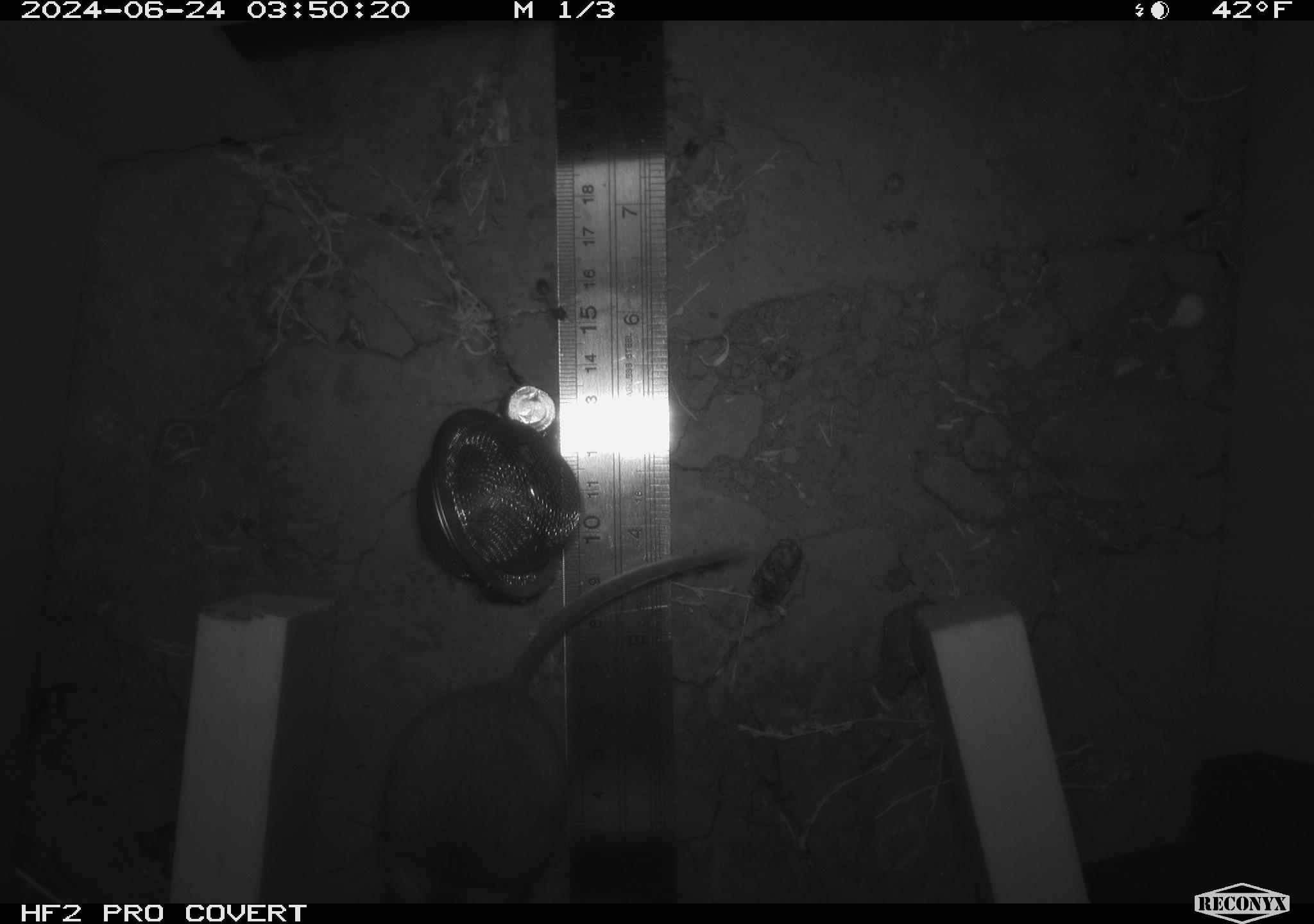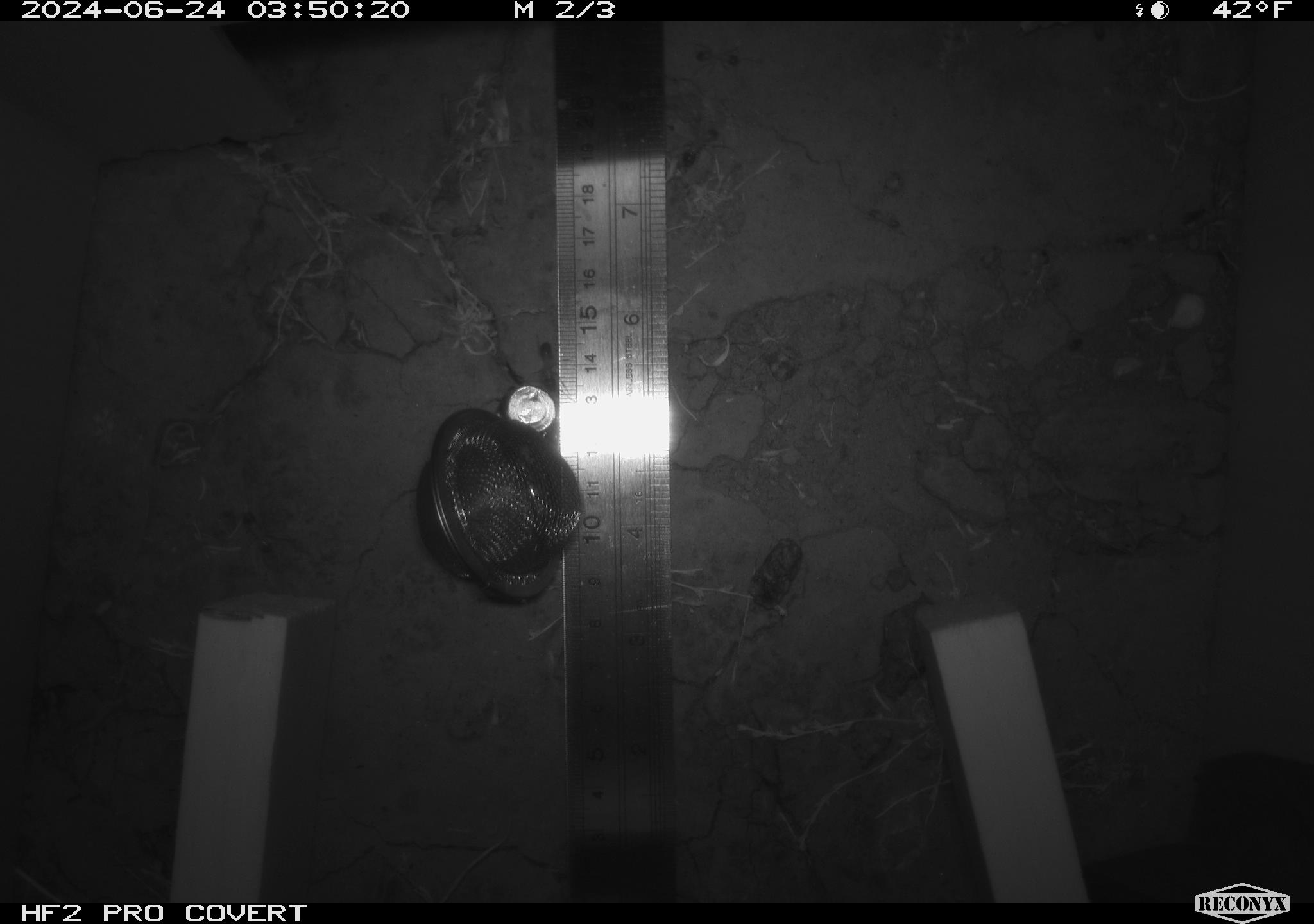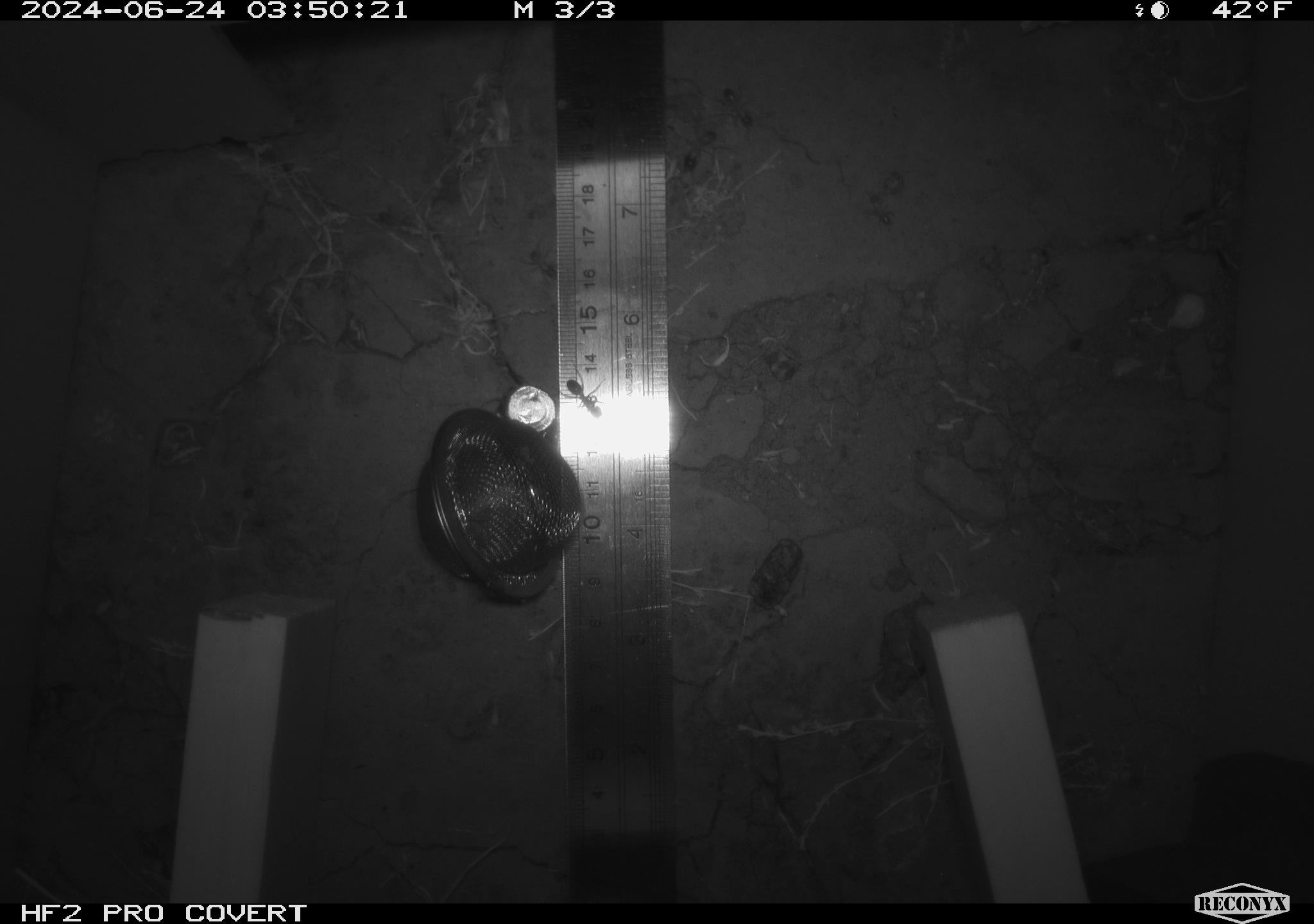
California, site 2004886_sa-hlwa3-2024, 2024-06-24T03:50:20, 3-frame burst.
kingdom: Animalia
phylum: Chordata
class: Mammalia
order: Rodentia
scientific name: Rodentia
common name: mouse species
Mouse species (Rodentia).